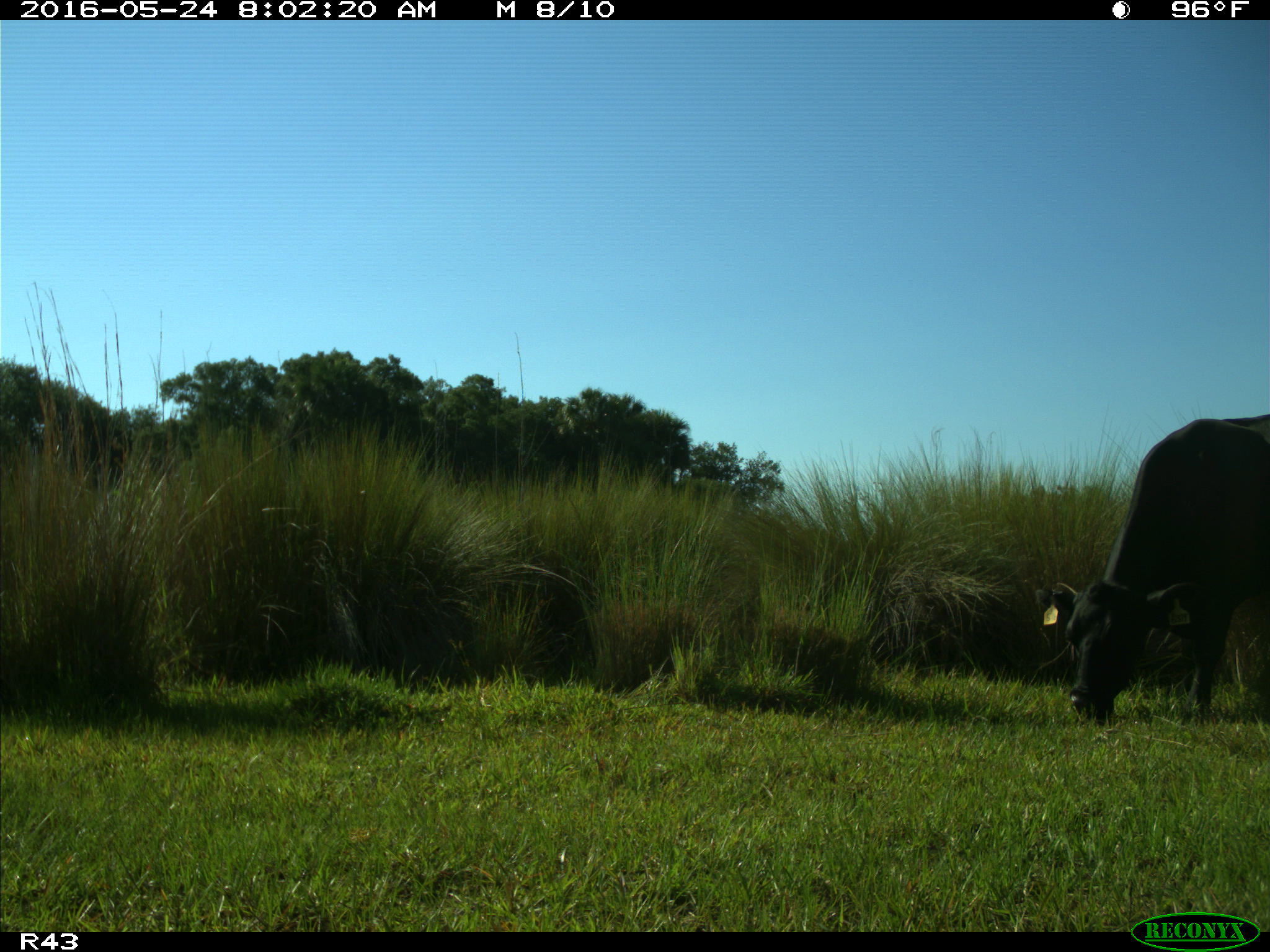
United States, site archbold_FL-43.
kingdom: Animalia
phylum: Chordata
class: Mammalia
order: Artiodactyla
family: Bovidae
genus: Bos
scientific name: Bos taurus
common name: domestic cow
Bos taurus (domestic cow).